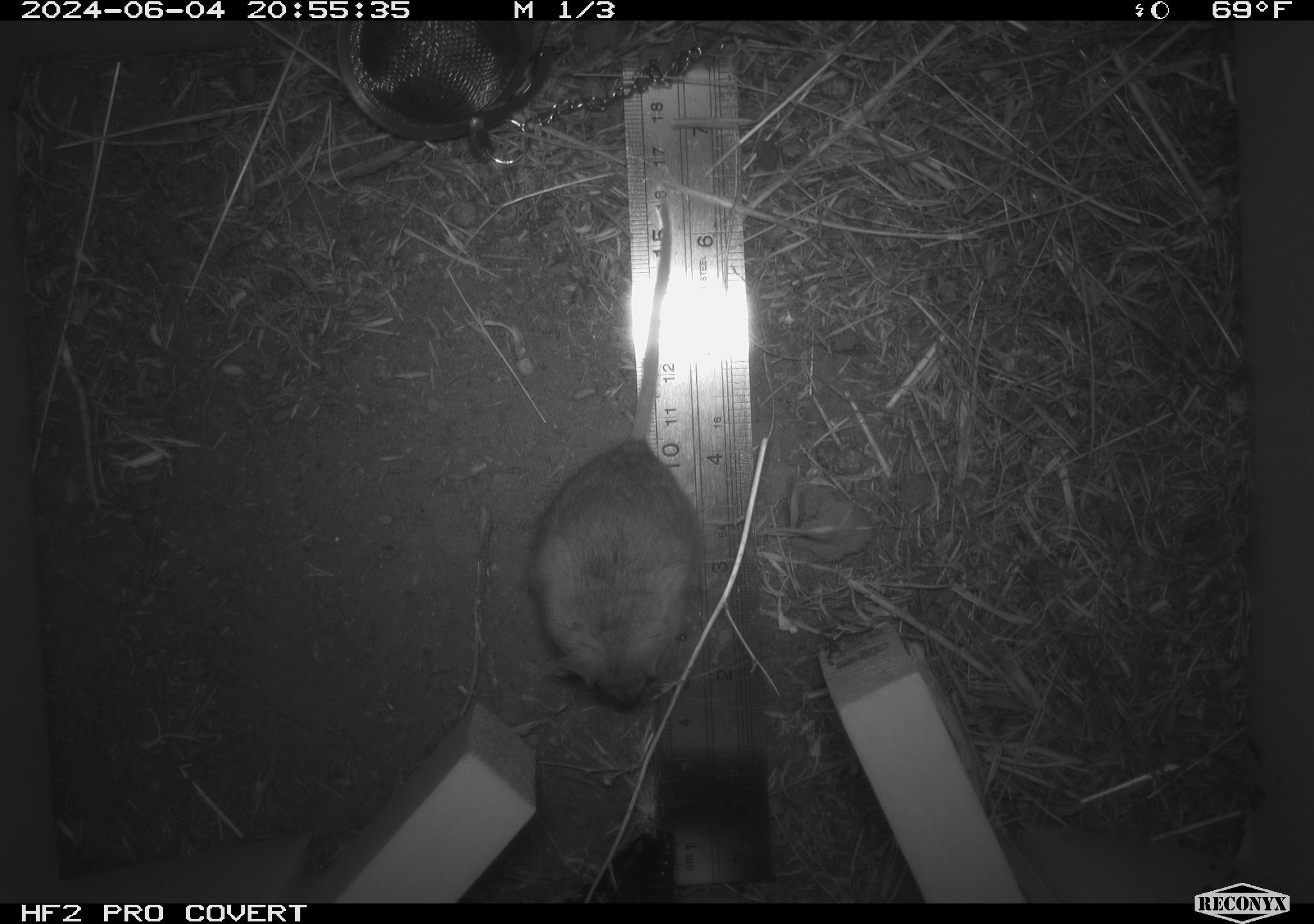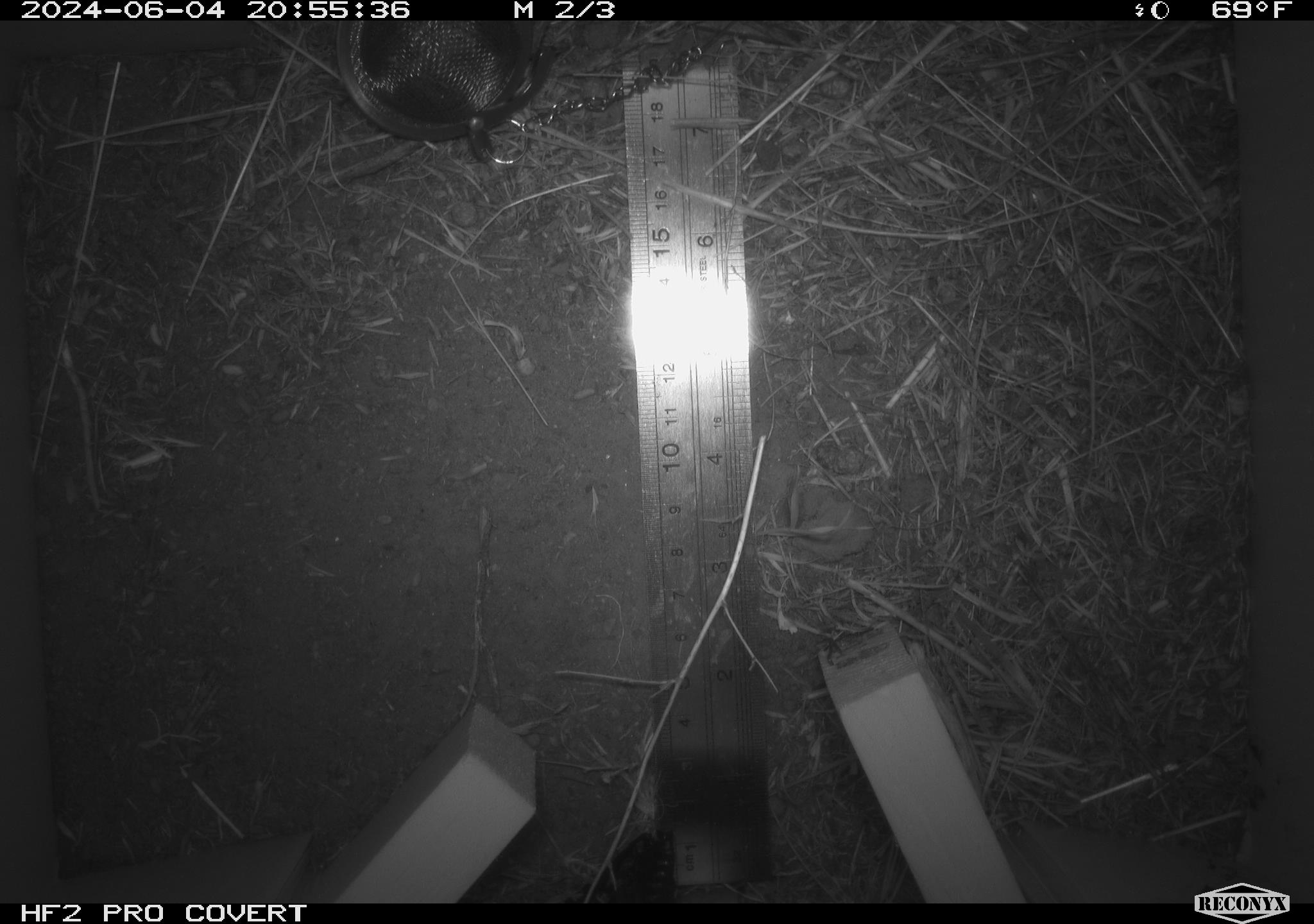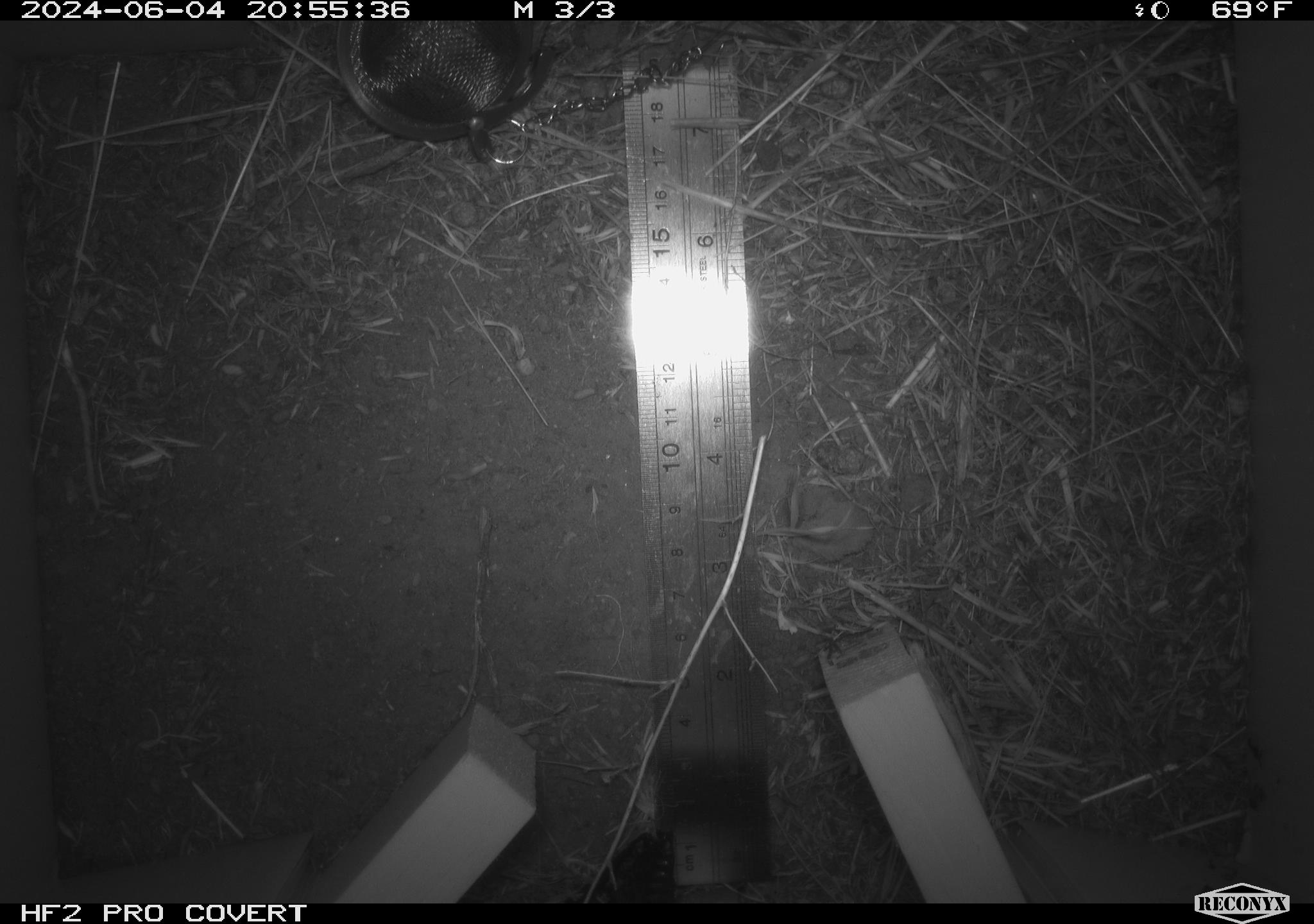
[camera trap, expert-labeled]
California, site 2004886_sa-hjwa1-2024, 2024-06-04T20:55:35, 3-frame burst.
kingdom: Animalia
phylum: Chordata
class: Mammalia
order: Rodentia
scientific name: Rodentia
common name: rodent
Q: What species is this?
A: Rodent (Rodentia).